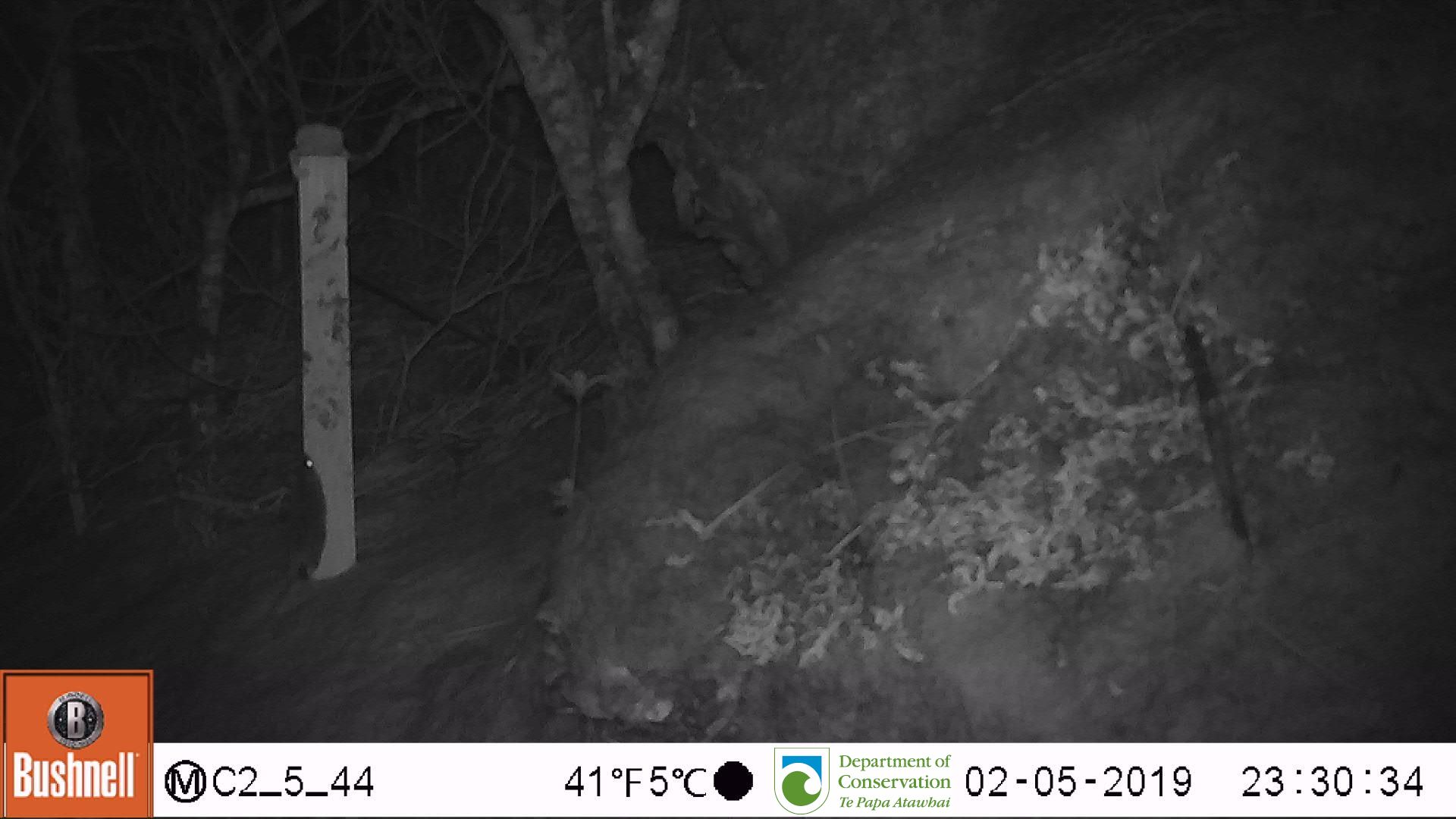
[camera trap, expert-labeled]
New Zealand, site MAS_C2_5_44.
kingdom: Animalia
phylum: Chordata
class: Mammalia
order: Rodentia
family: Muridae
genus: Mus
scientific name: Mus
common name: mouse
Mouse (Mus).